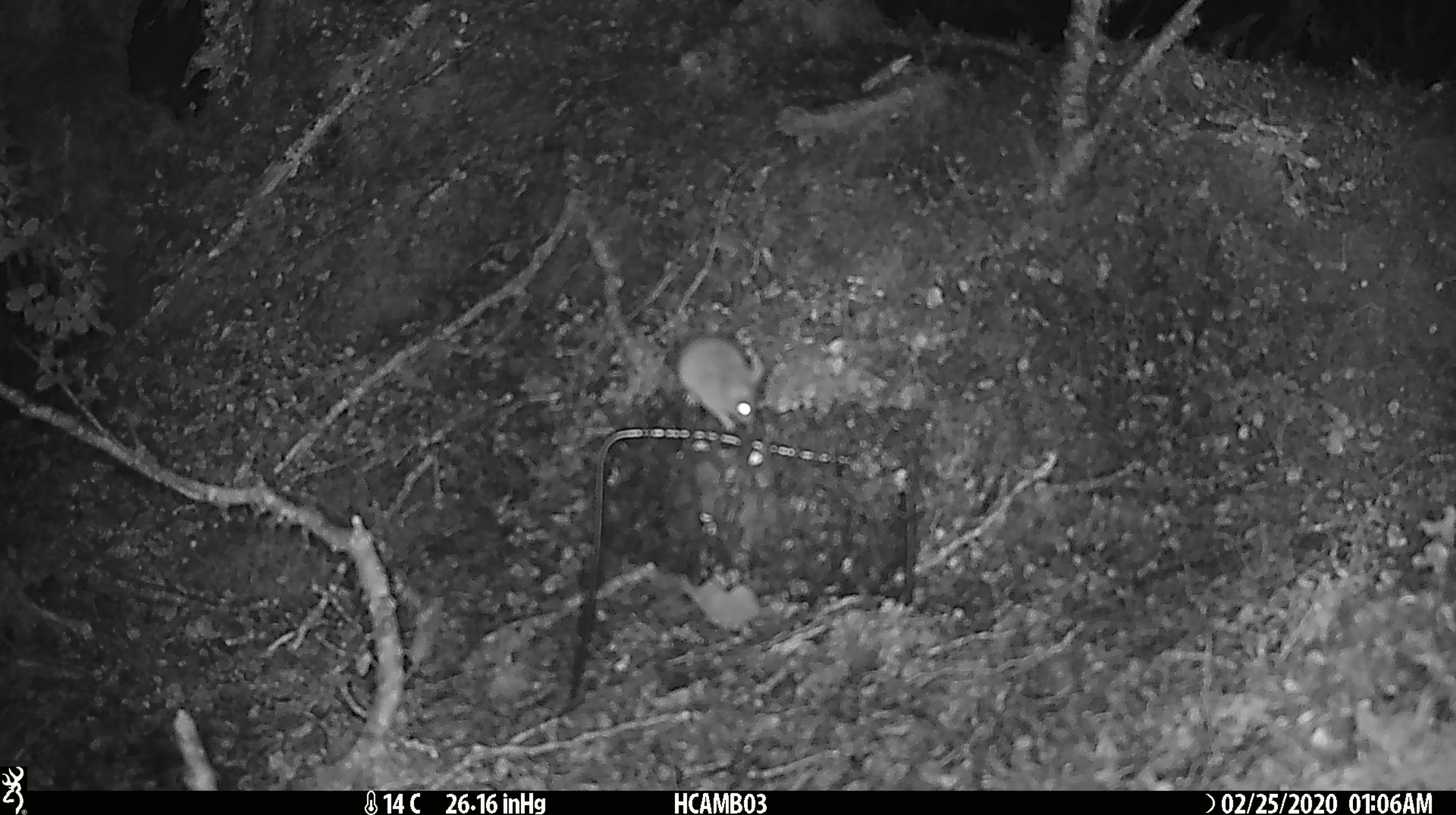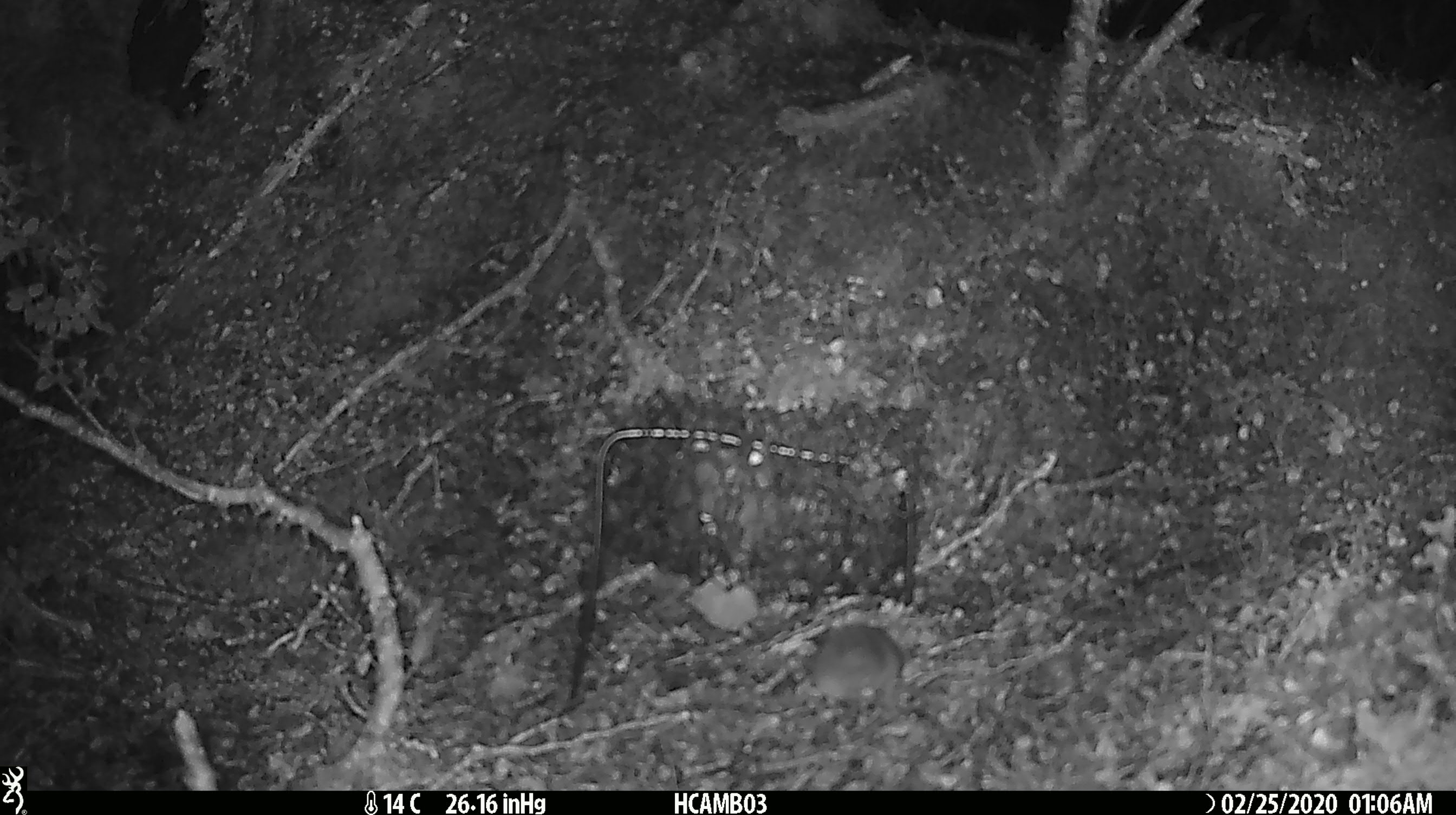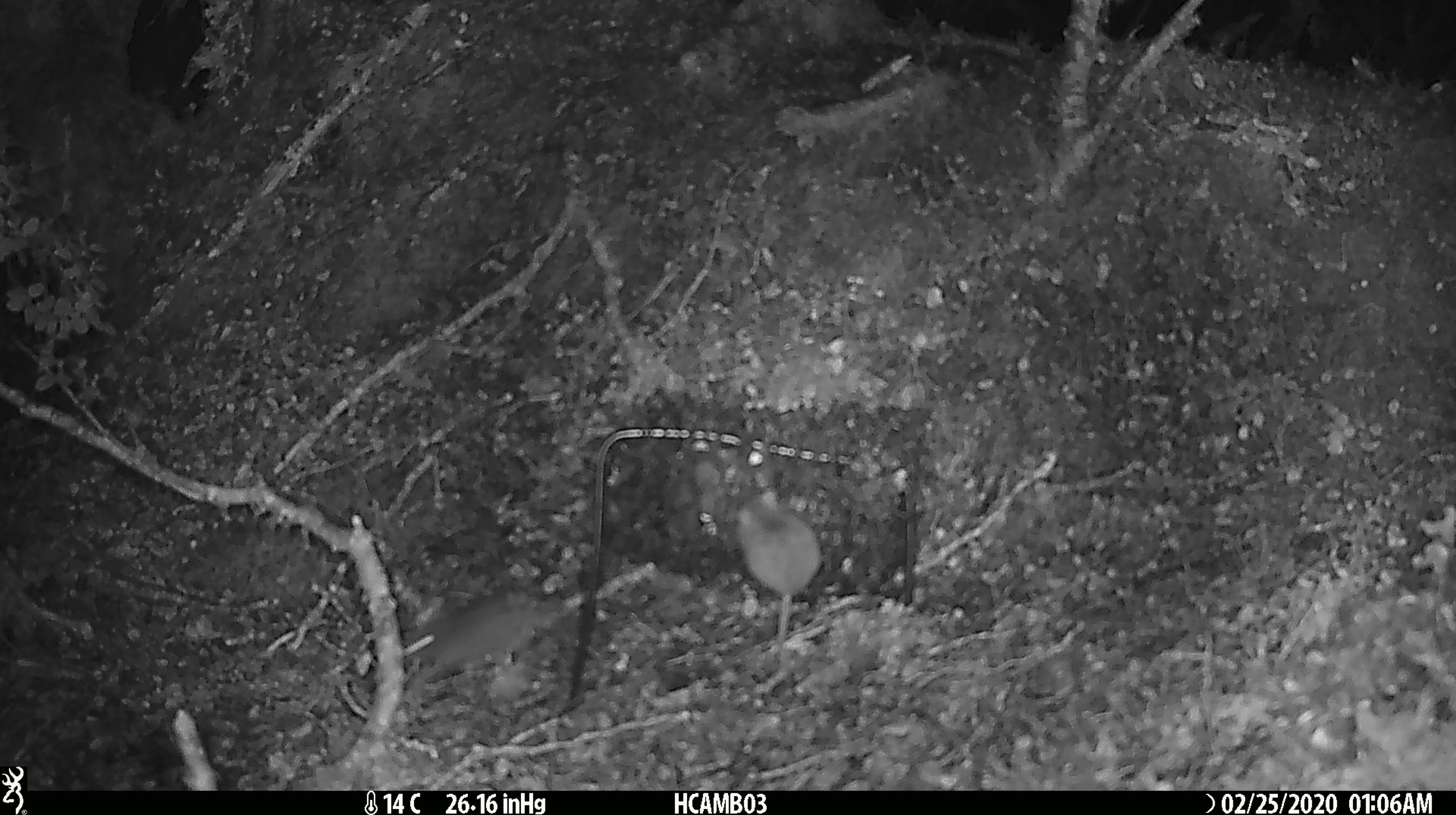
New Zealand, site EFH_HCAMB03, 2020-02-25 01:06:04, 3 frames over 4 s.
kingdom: Animalia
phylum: Chordata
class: Mammalia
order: Rodentia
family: Muridae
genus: Mus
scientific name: Mus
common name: mouse